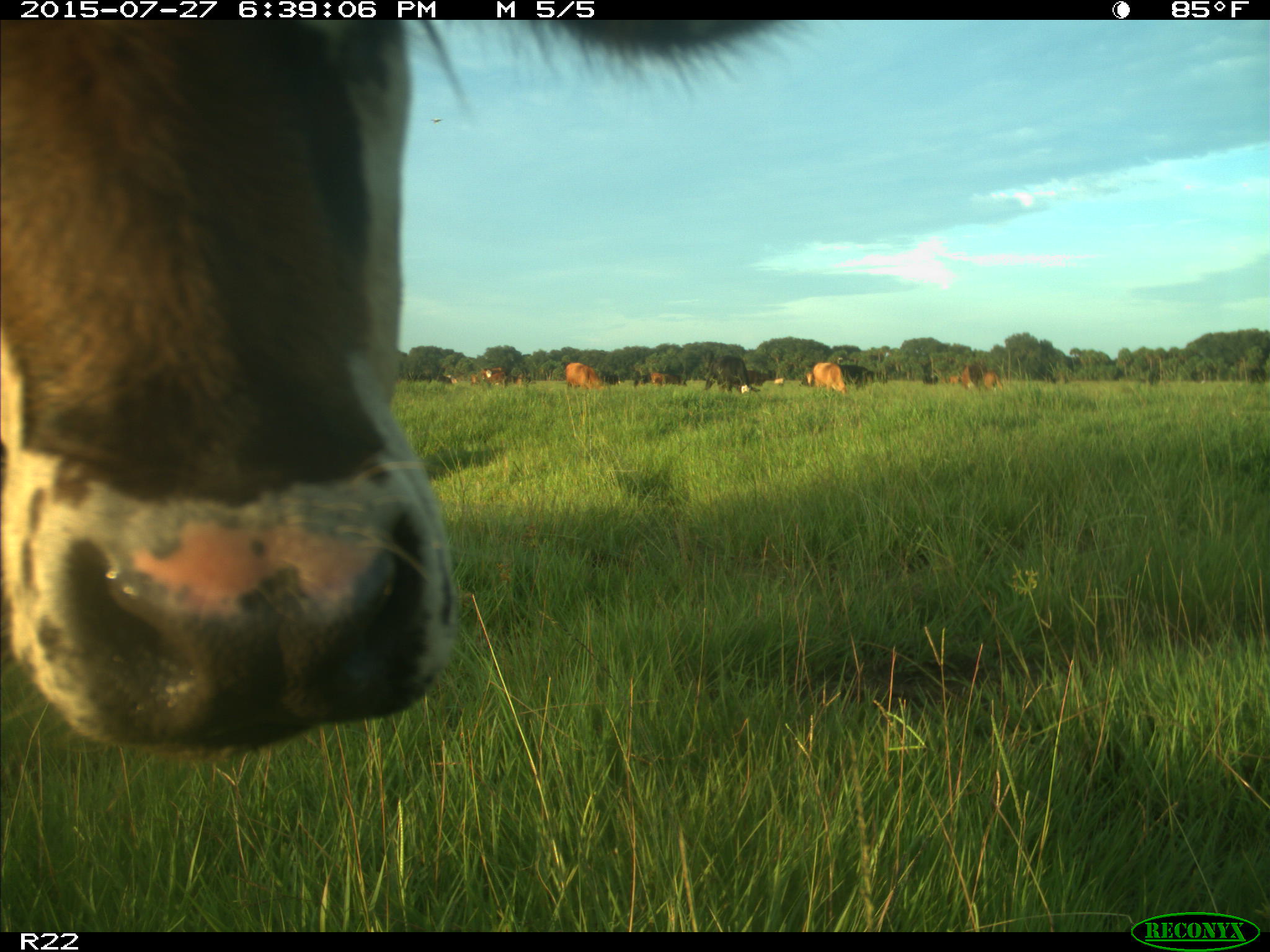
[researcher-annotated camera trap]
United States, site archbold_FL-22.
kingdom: Animalia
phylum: Chordata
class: Mammalia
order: Artiodactyla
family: Bovidae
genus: Bos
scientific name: Bos taurus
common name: domestic cow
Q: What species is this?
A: Bos taurus (domestic cow).